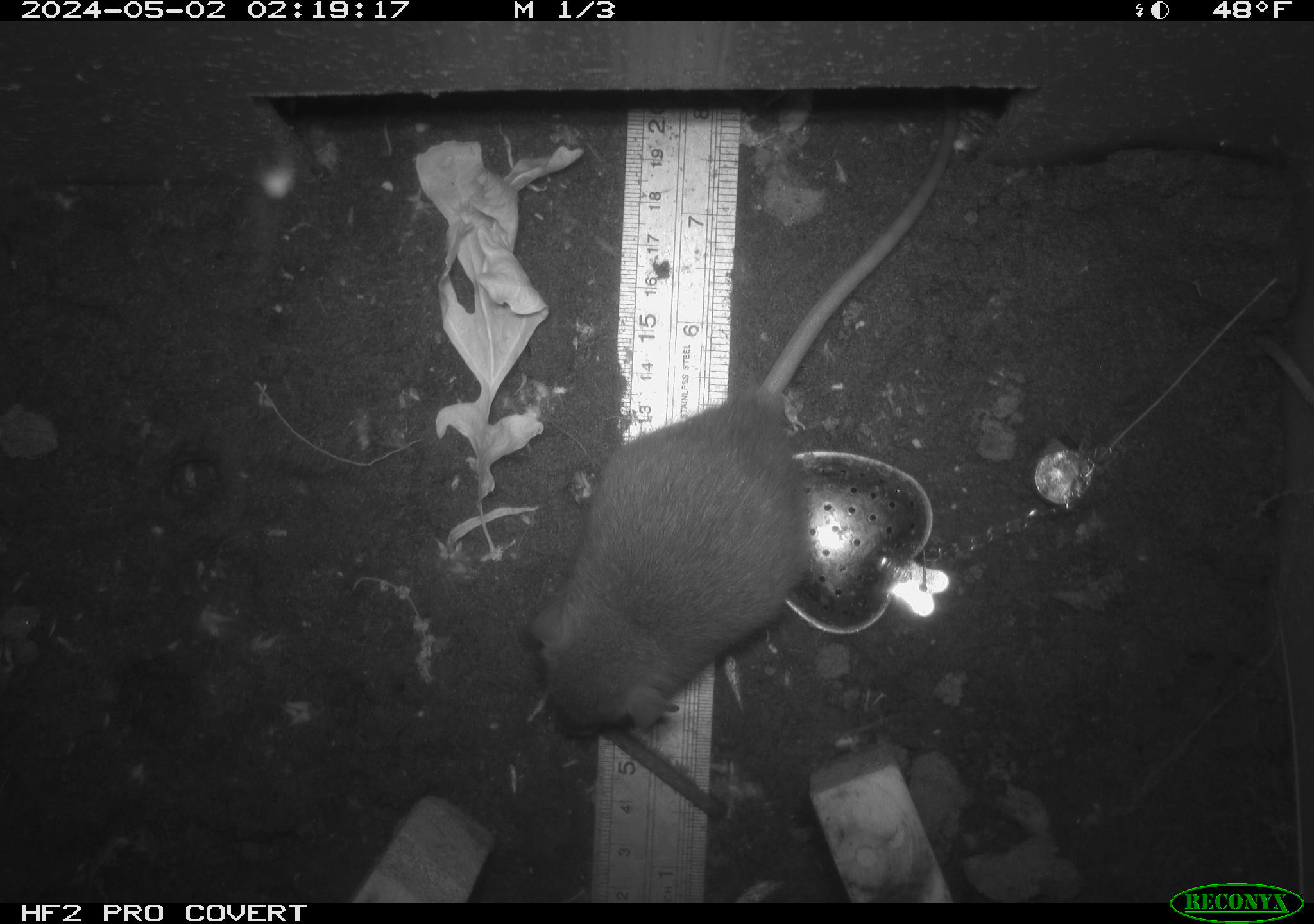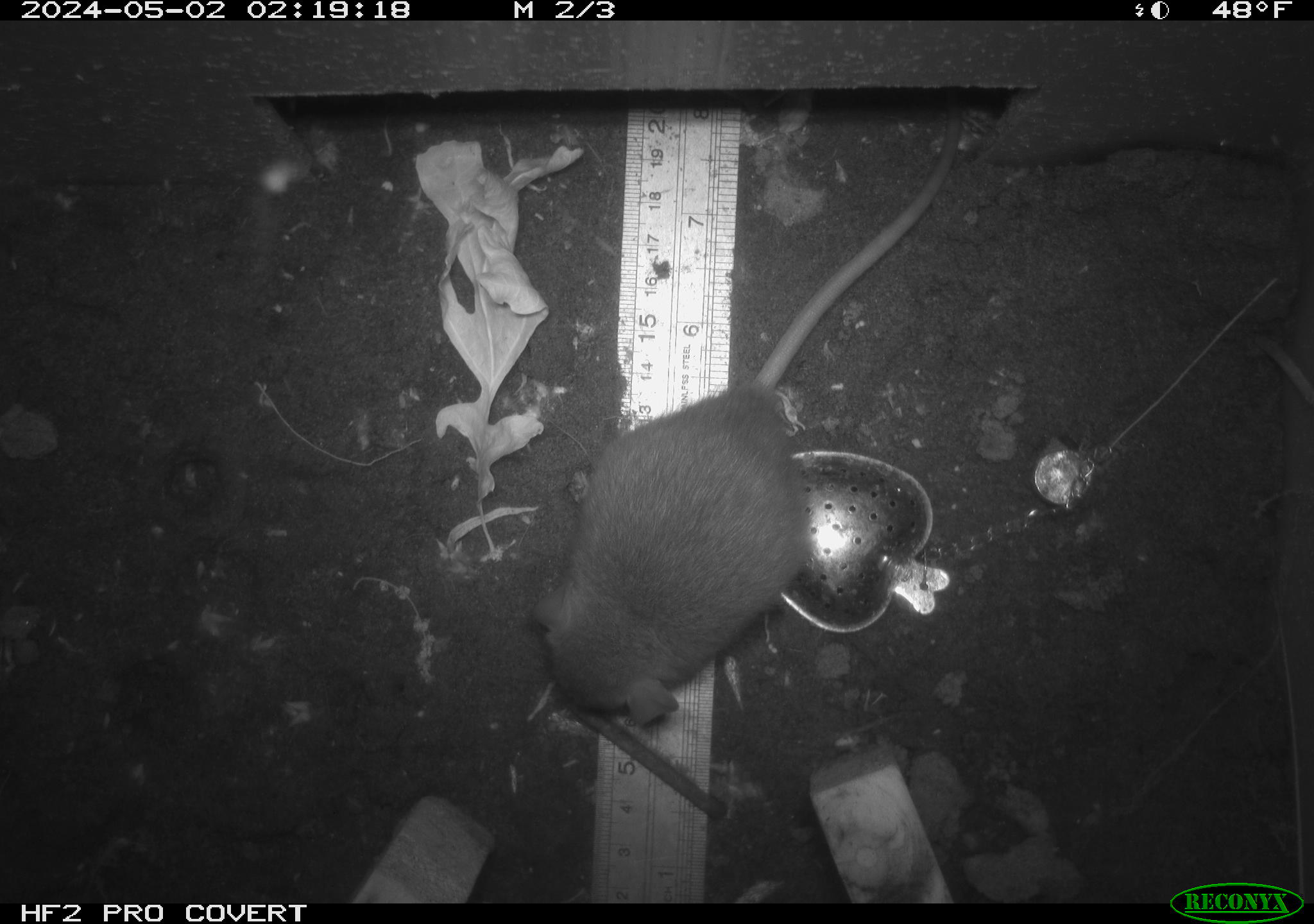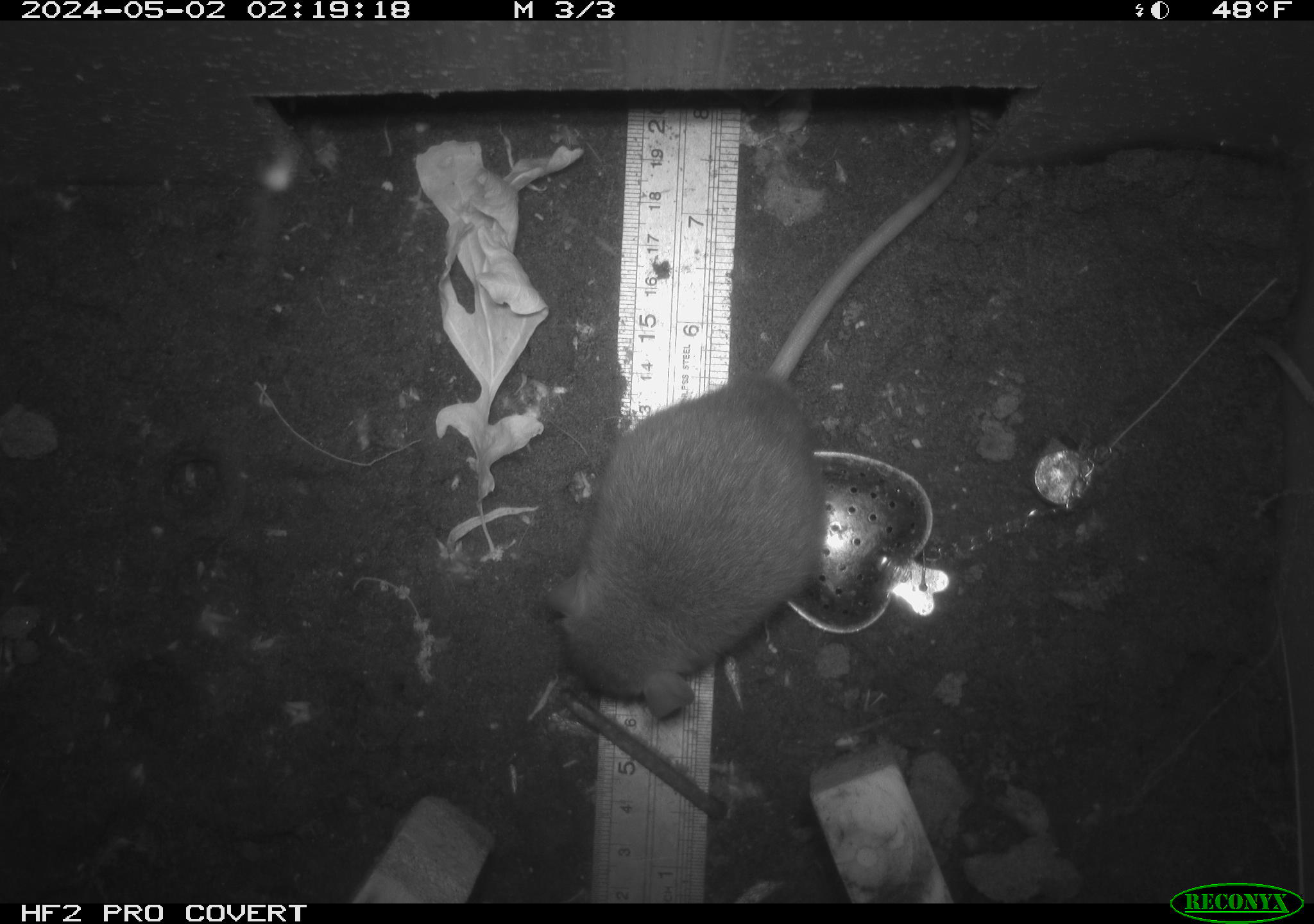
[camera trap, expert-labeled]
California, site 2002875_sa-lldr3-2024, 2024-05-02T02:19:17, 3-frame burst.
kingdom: Animalia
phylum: Chordata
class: Mammalia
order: Rodentia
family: Muridae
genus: Rattus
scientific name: Rattus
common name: rat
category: rattus species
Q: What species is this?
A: Rattus species (rat) (Rattus).